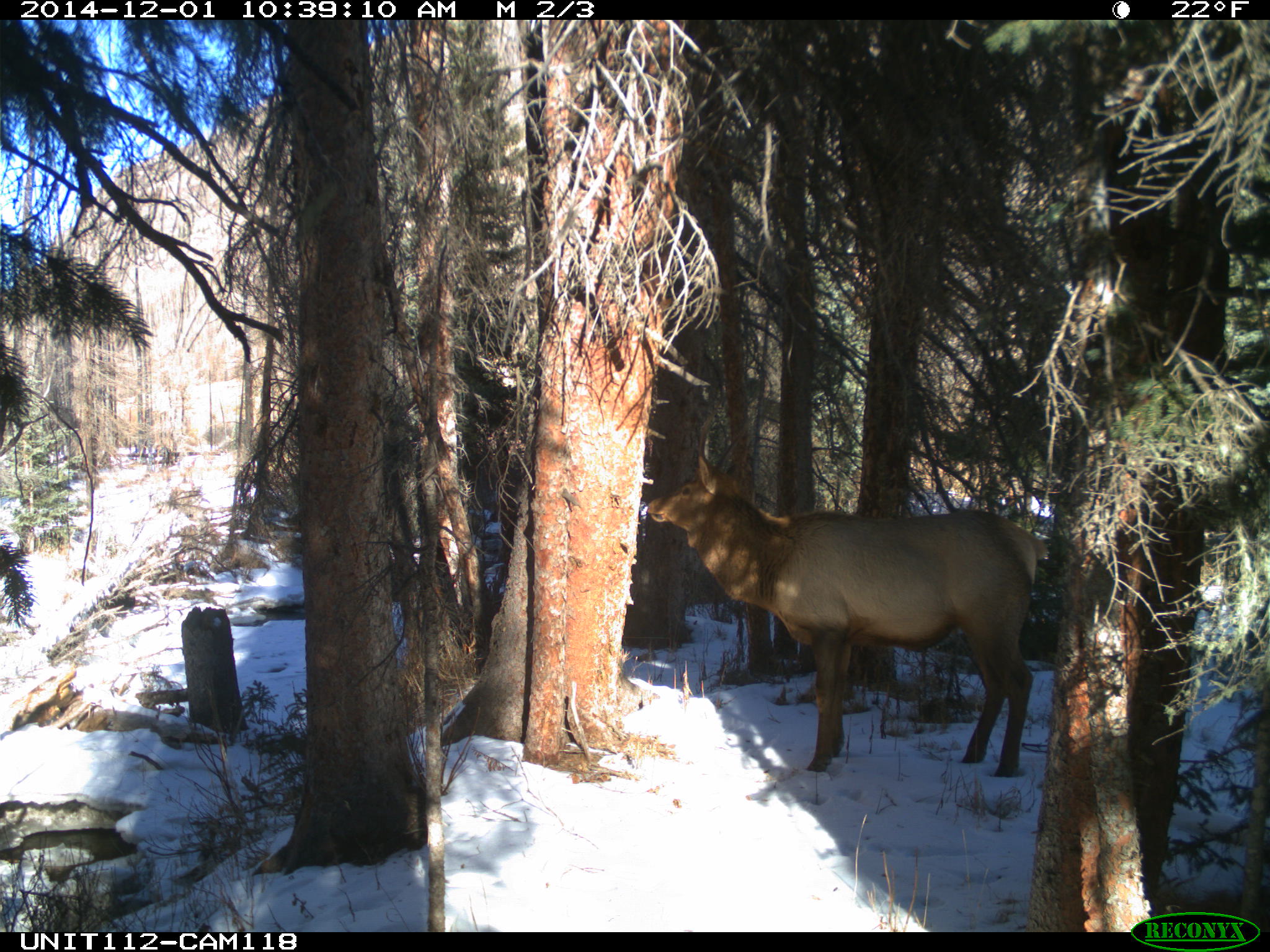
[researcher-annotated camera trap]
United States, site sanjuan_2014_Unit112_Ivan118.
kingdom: Animalia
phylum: Chordata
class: Mammalia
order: Artiodactyla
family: Cervidae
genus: Cervus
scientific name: Cervus elaphus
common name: red deer